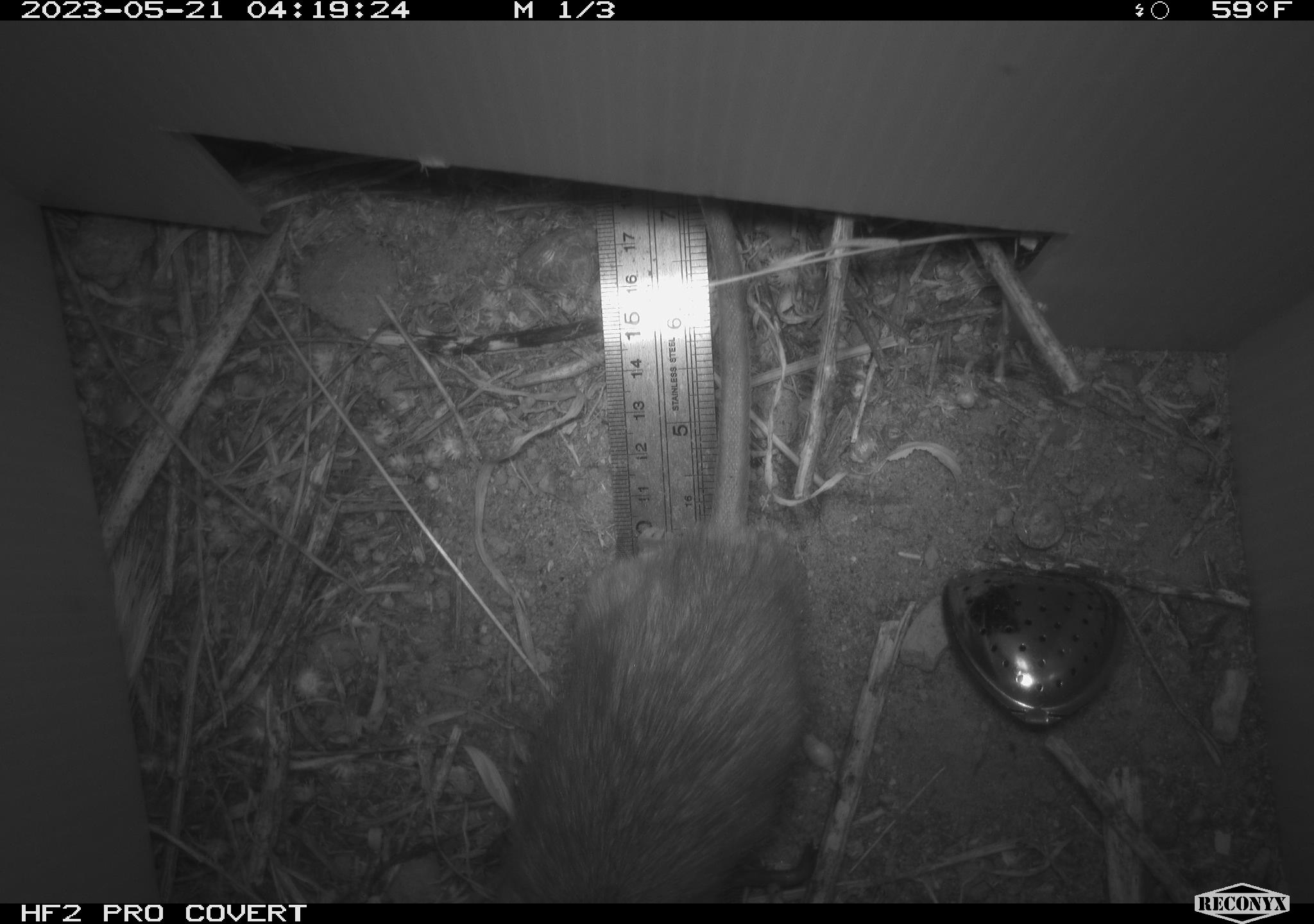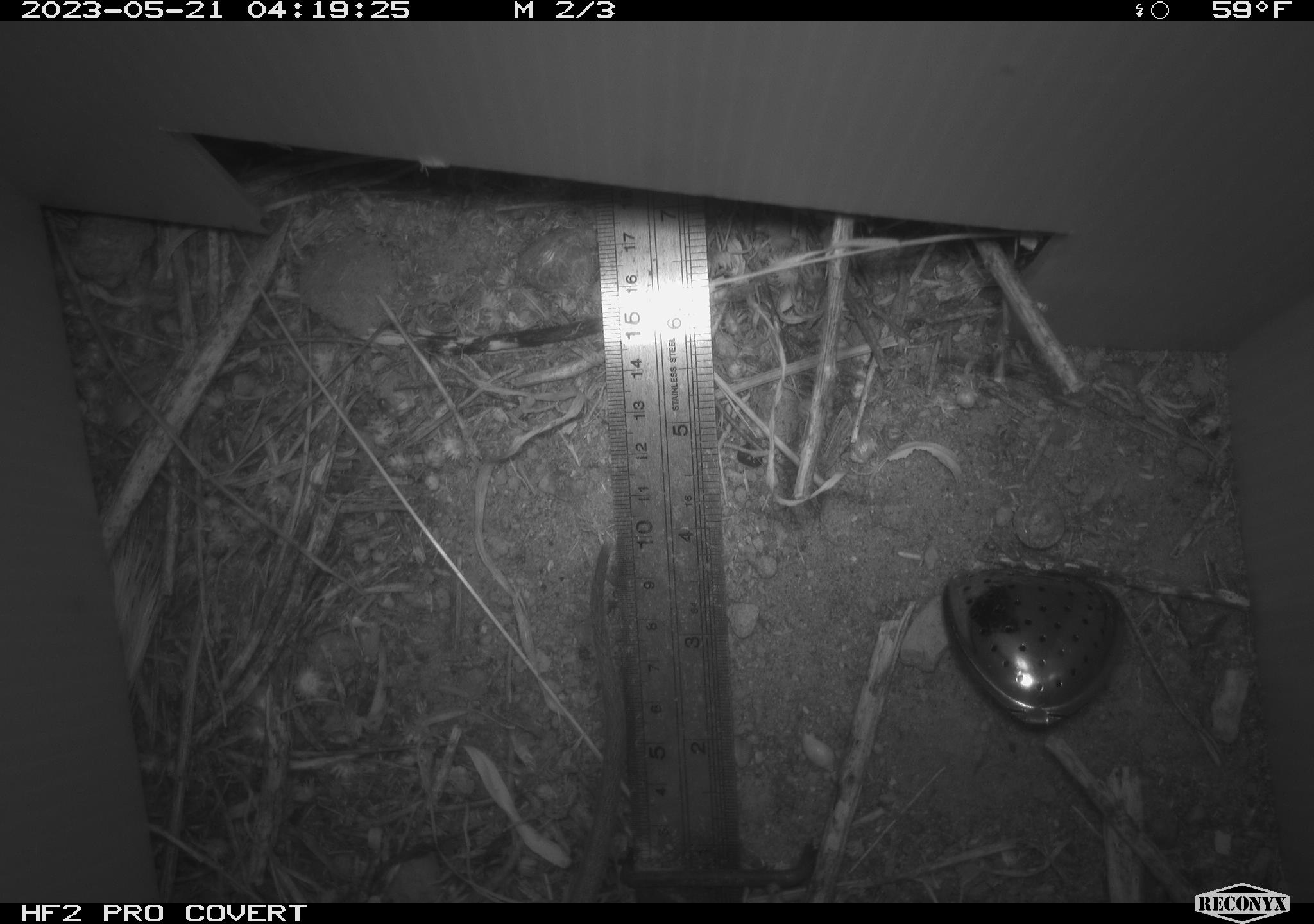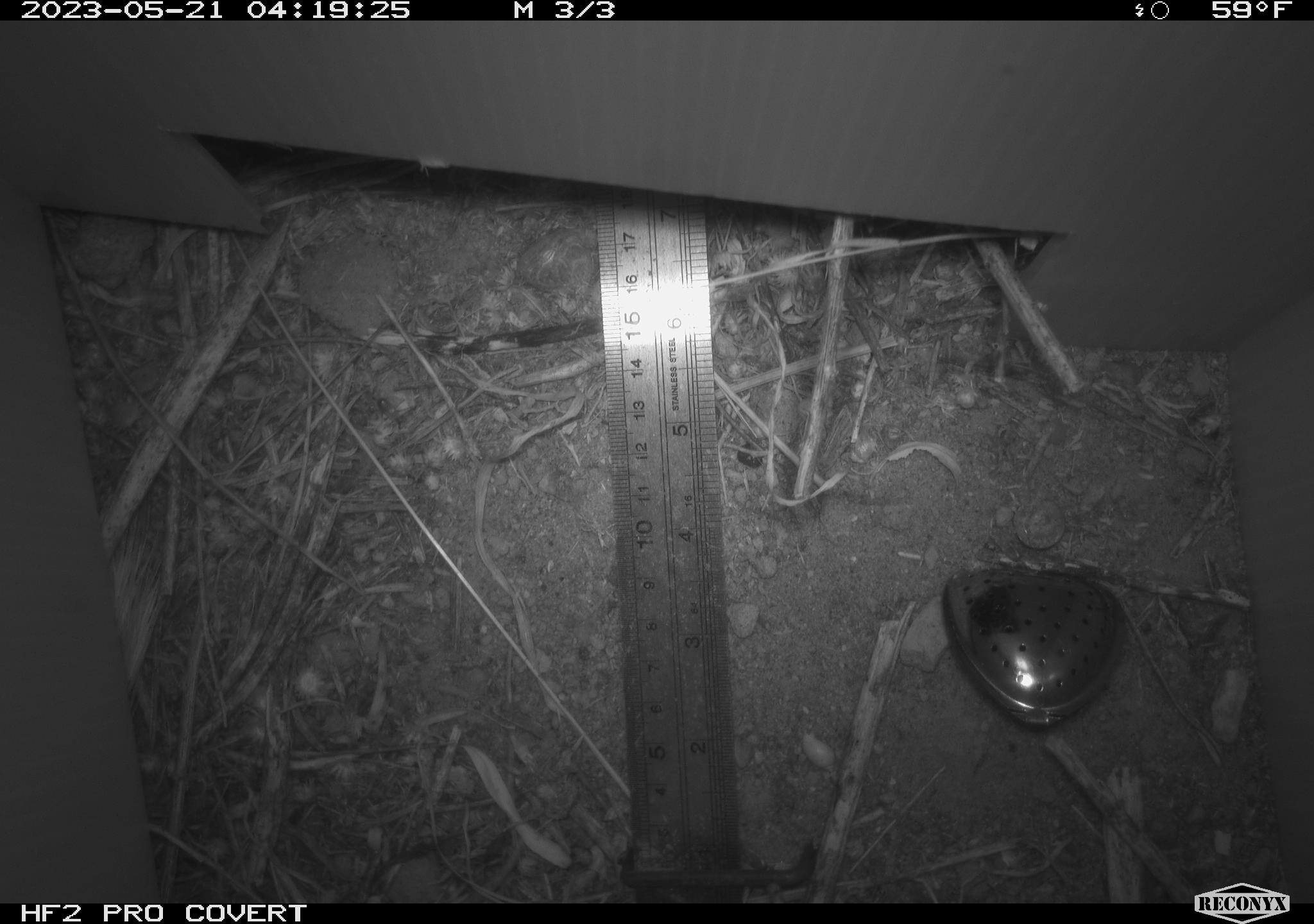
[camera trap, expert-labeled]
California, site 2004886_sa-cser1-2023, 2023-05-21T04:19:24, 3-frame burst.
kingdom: Animalia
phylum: Chordata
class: Mammalia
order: Rodentia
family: Muridae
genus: Rattus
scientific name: Rattus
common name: rat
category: rattus species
Rattus species (rat) (Rattus).